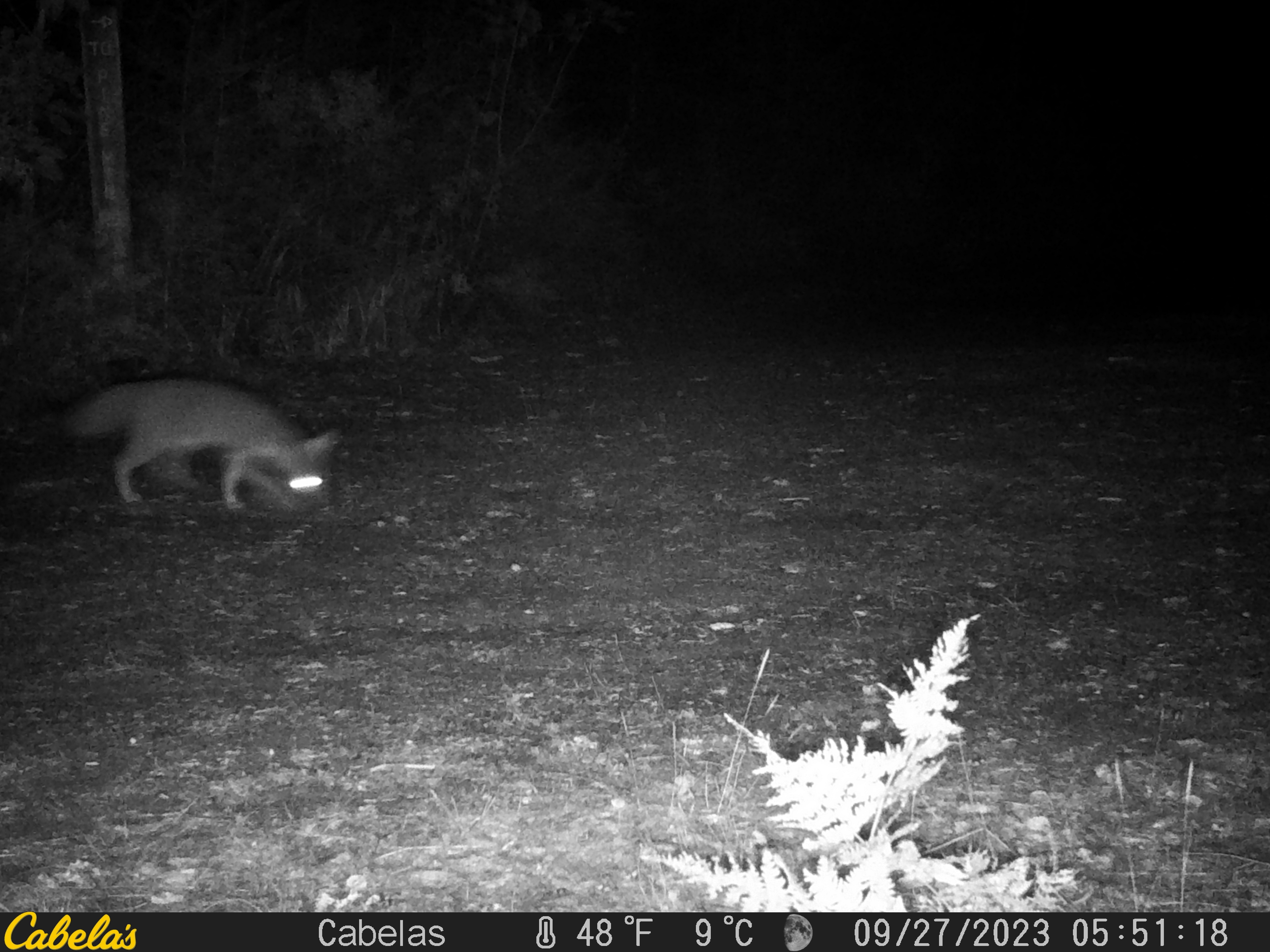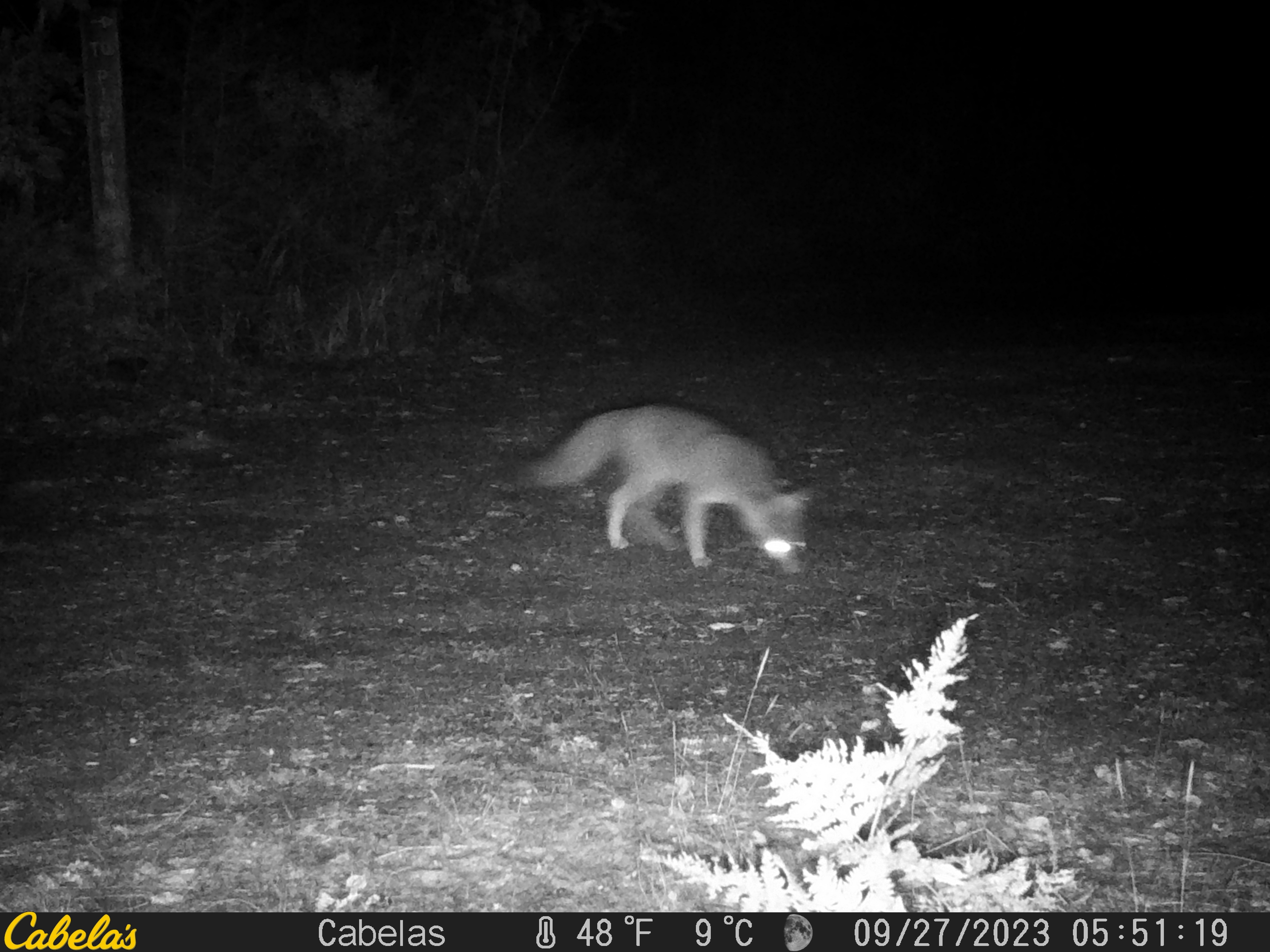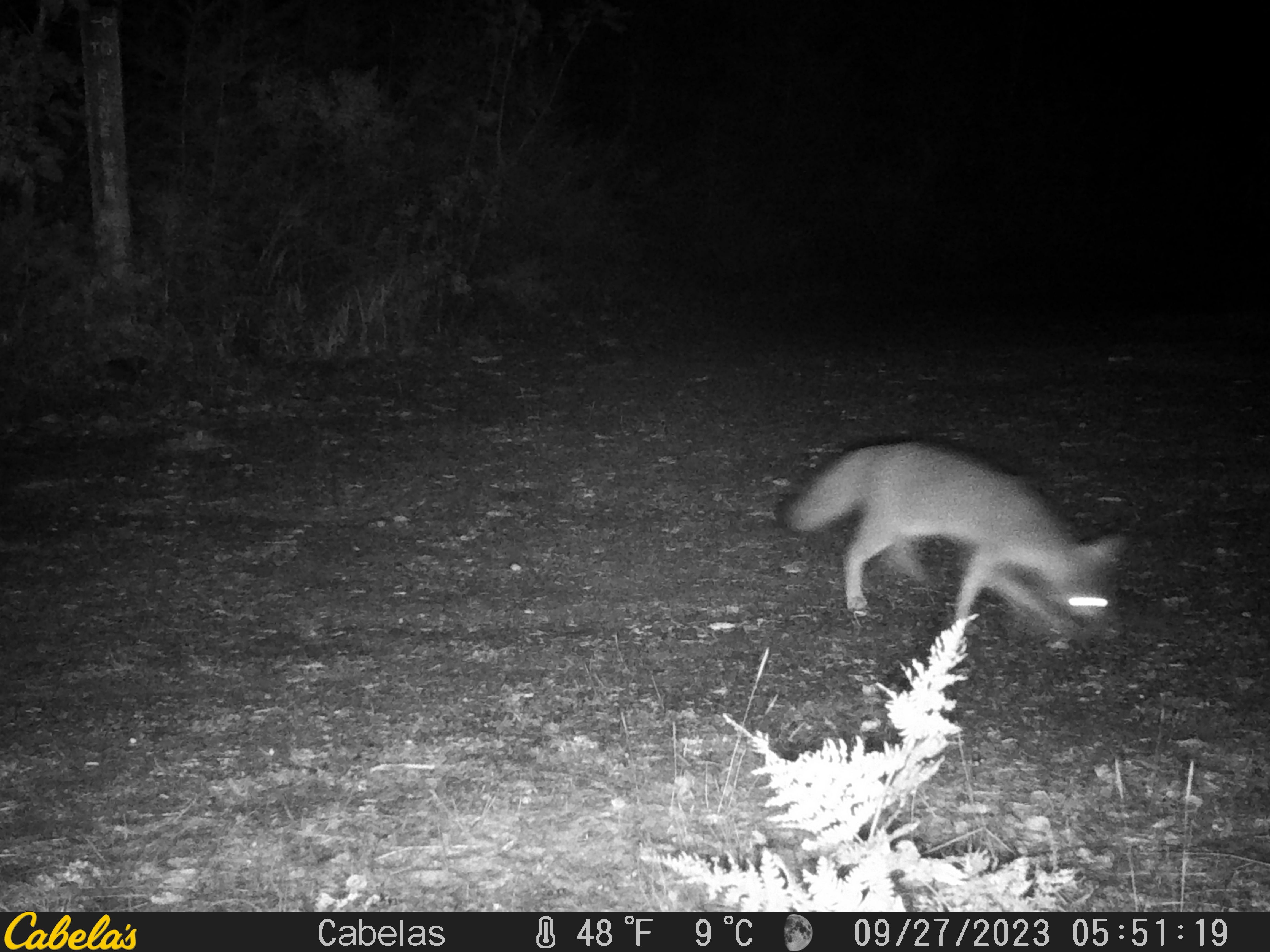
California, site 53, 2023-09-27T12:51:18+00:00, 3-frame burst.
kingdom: Animalia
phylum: Chordata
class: Mammalia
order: Carnivora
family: Canidae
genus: Urocyon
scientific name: Urocyon cinereoargenteus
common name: gray fox